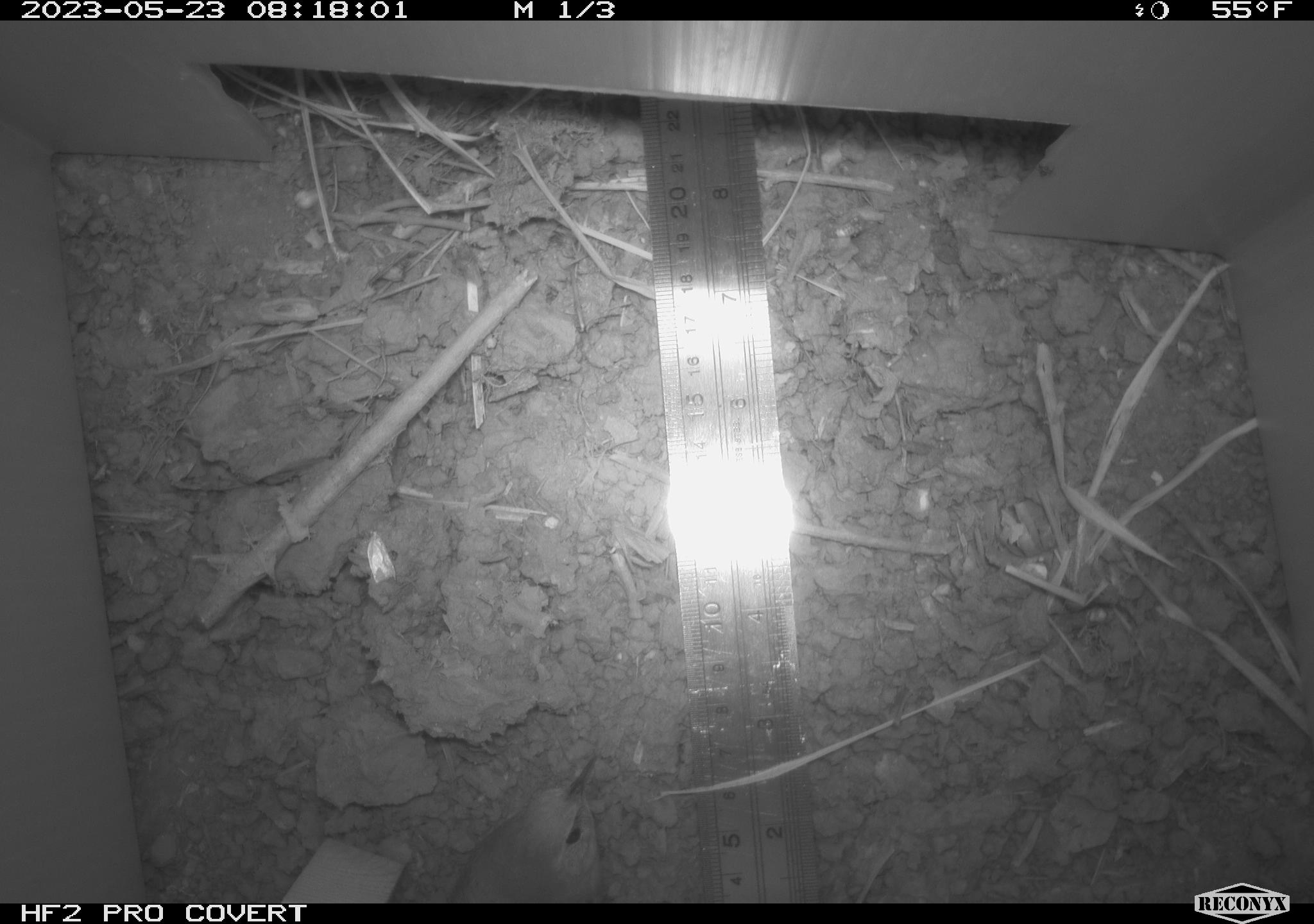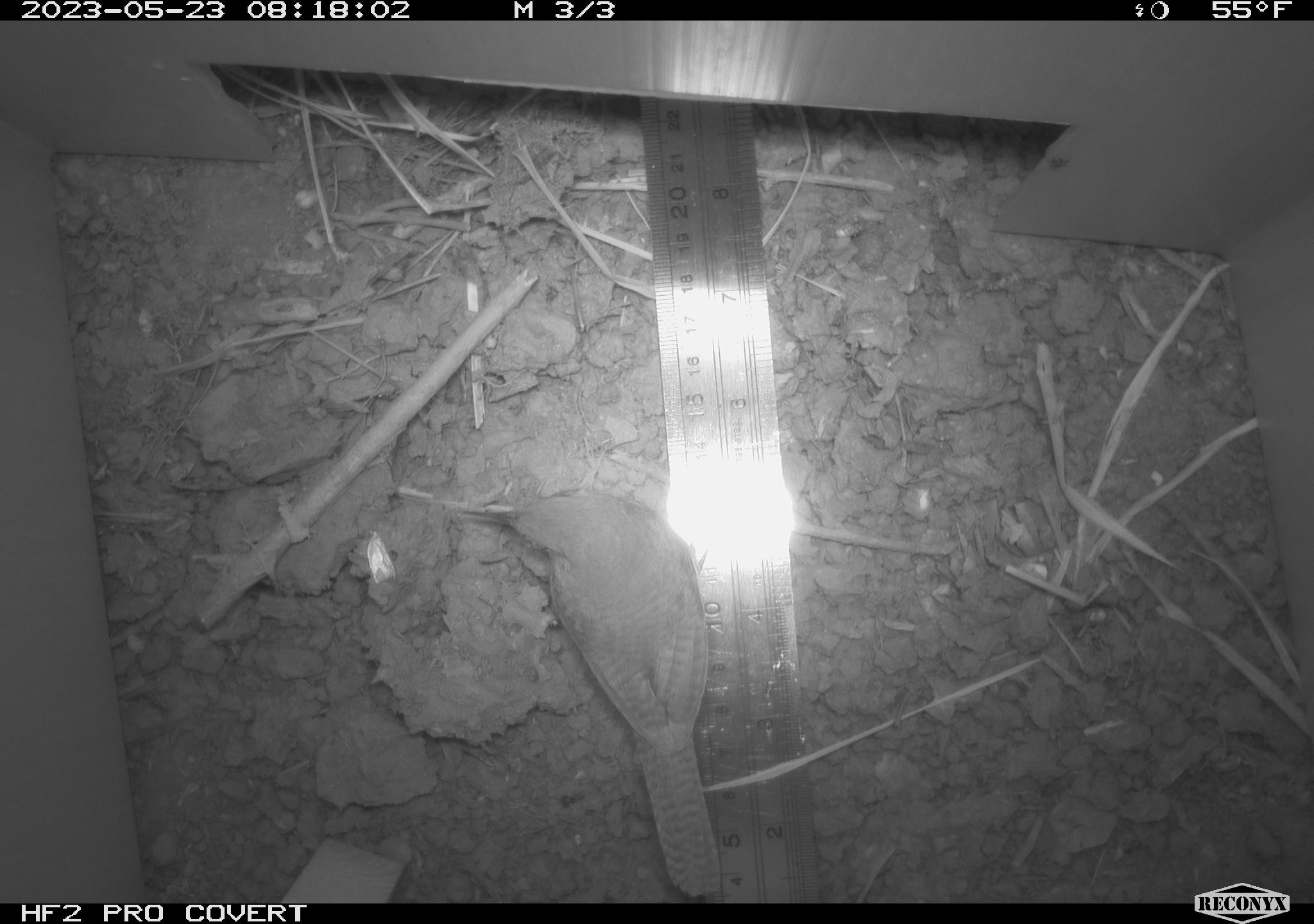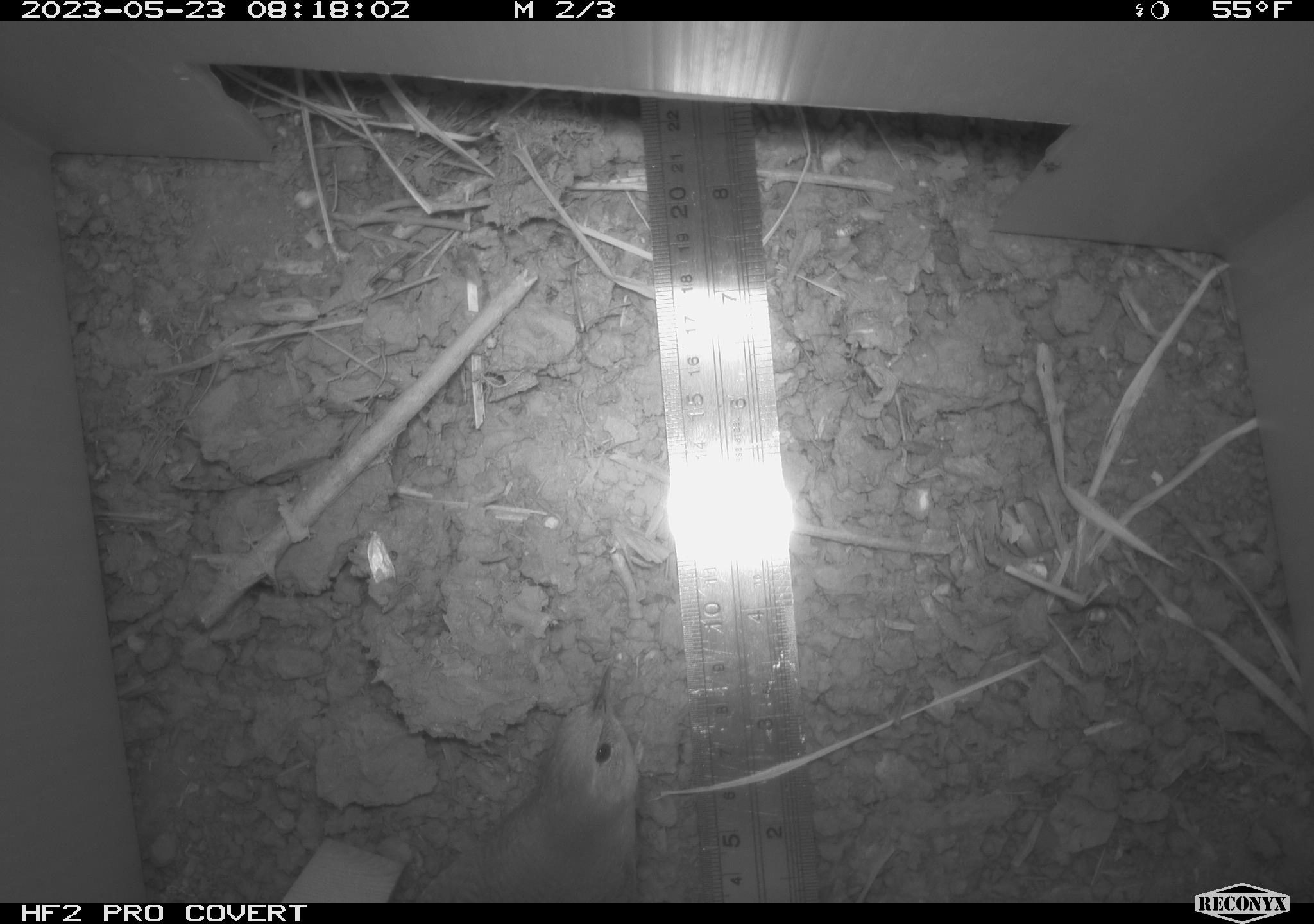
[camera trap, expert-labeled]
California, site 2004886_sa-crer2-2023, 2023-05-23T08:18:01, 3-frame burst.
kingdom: Animalia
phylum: Chordata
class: Aves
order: Passeriformes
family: Troglodytidae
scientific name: Troglodytidae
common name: wren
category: troglodytidae family